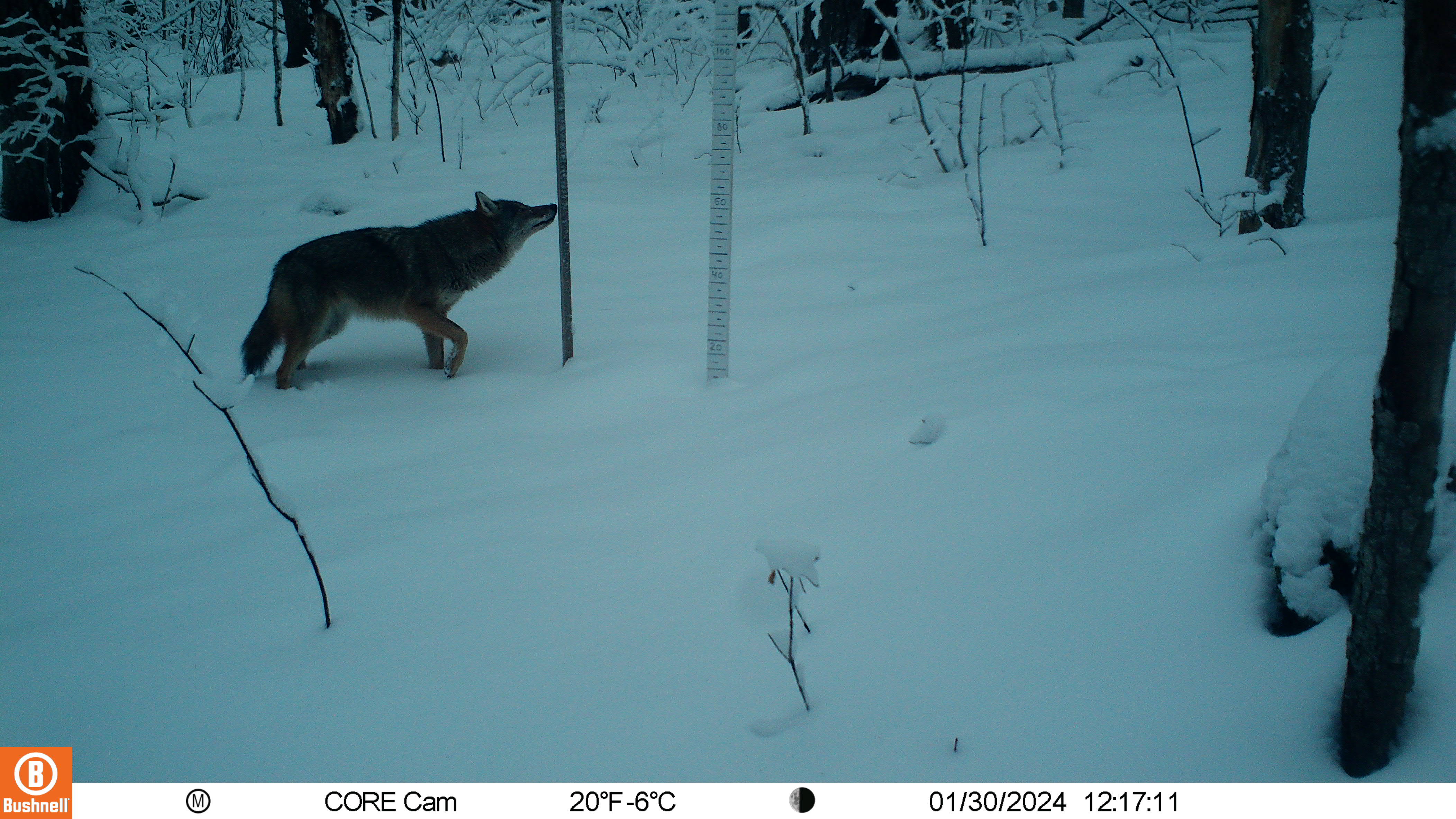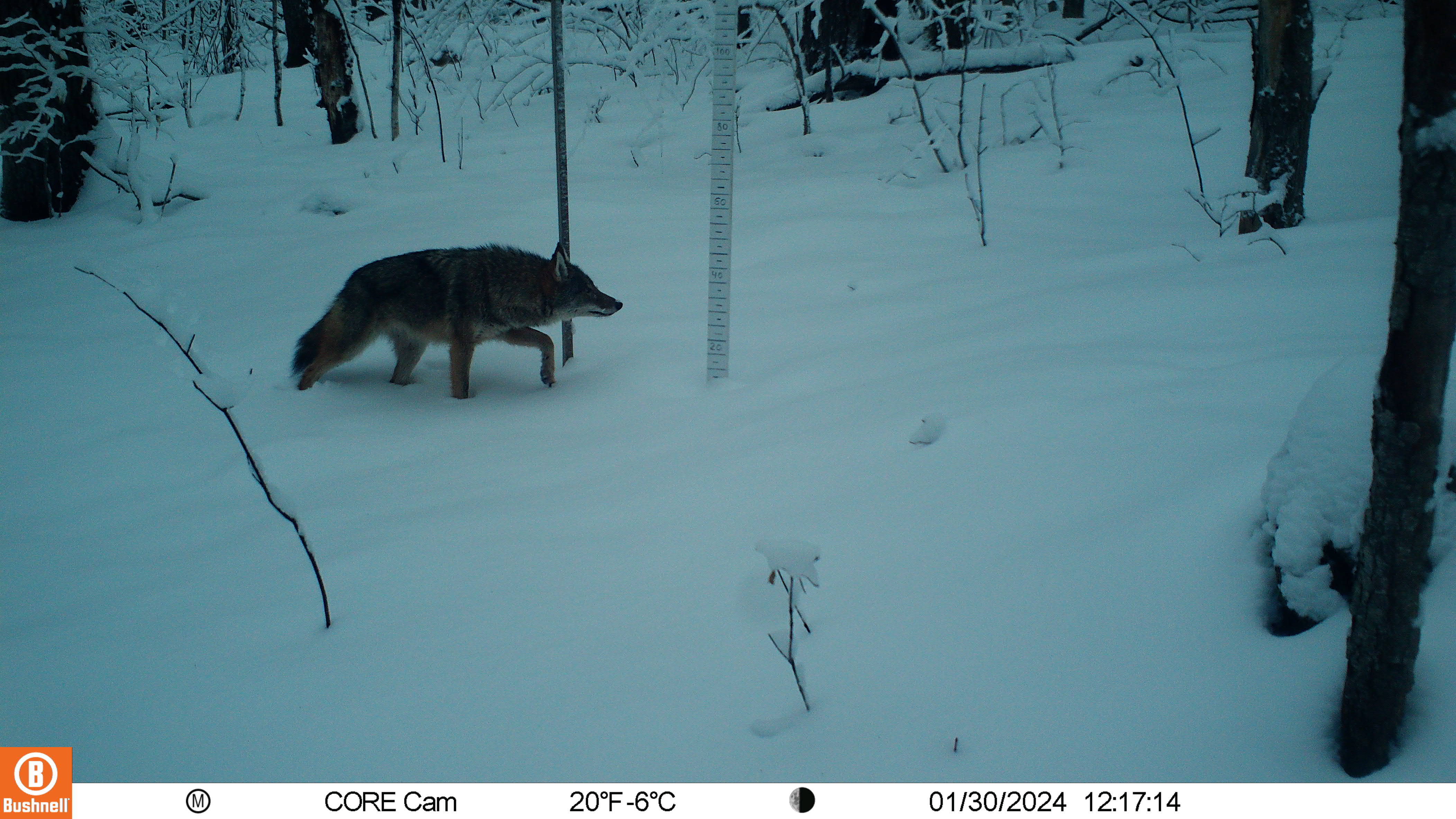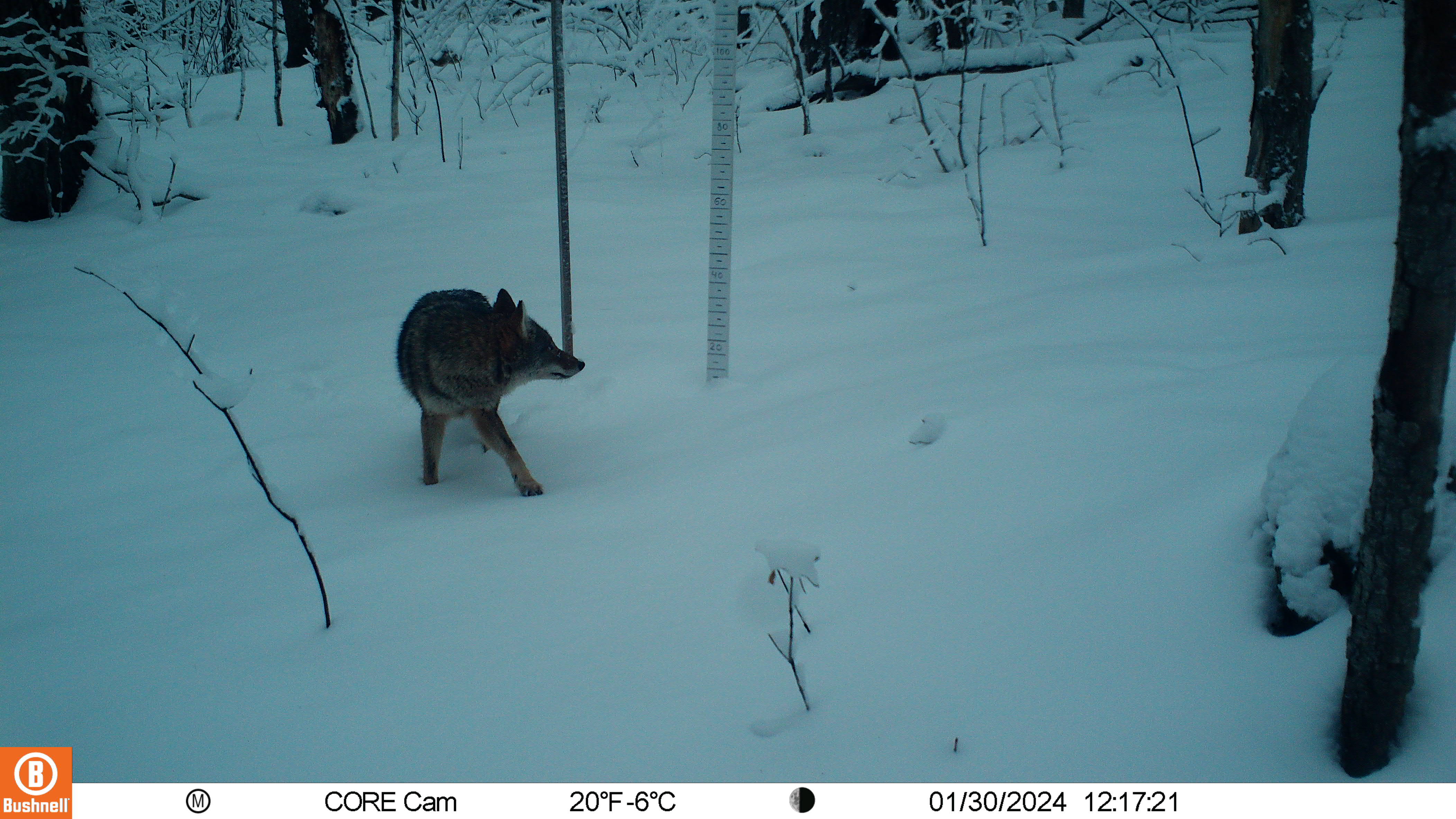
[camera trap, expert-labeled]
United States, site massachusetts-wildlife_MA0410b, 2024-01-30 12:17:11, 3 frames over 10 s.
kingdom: Animalia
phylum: Chordata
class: Mammalia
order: Carnivora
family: Canidae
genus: Canis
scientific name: Canis latrans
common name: coyote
Coyote (Canis latrans).